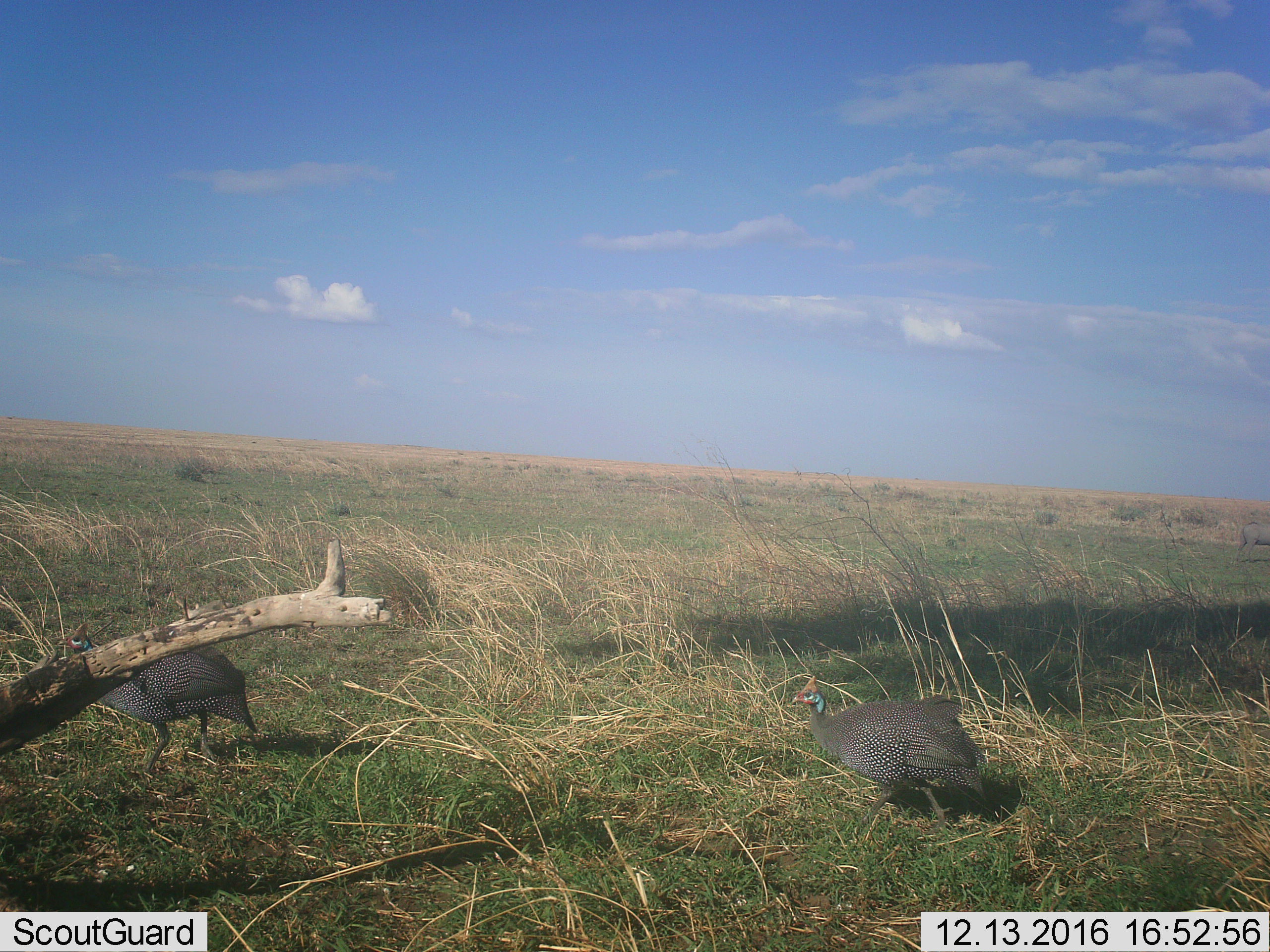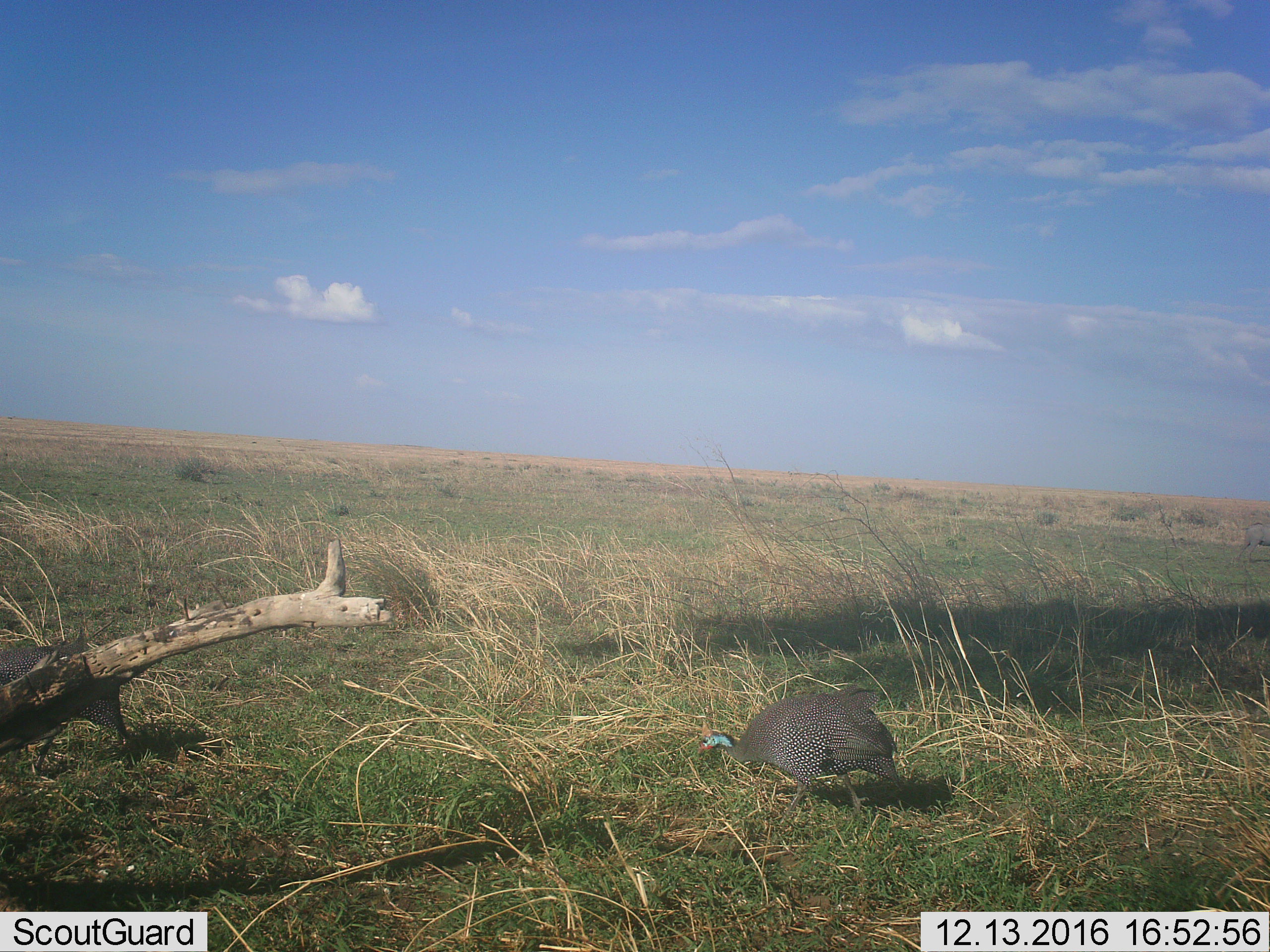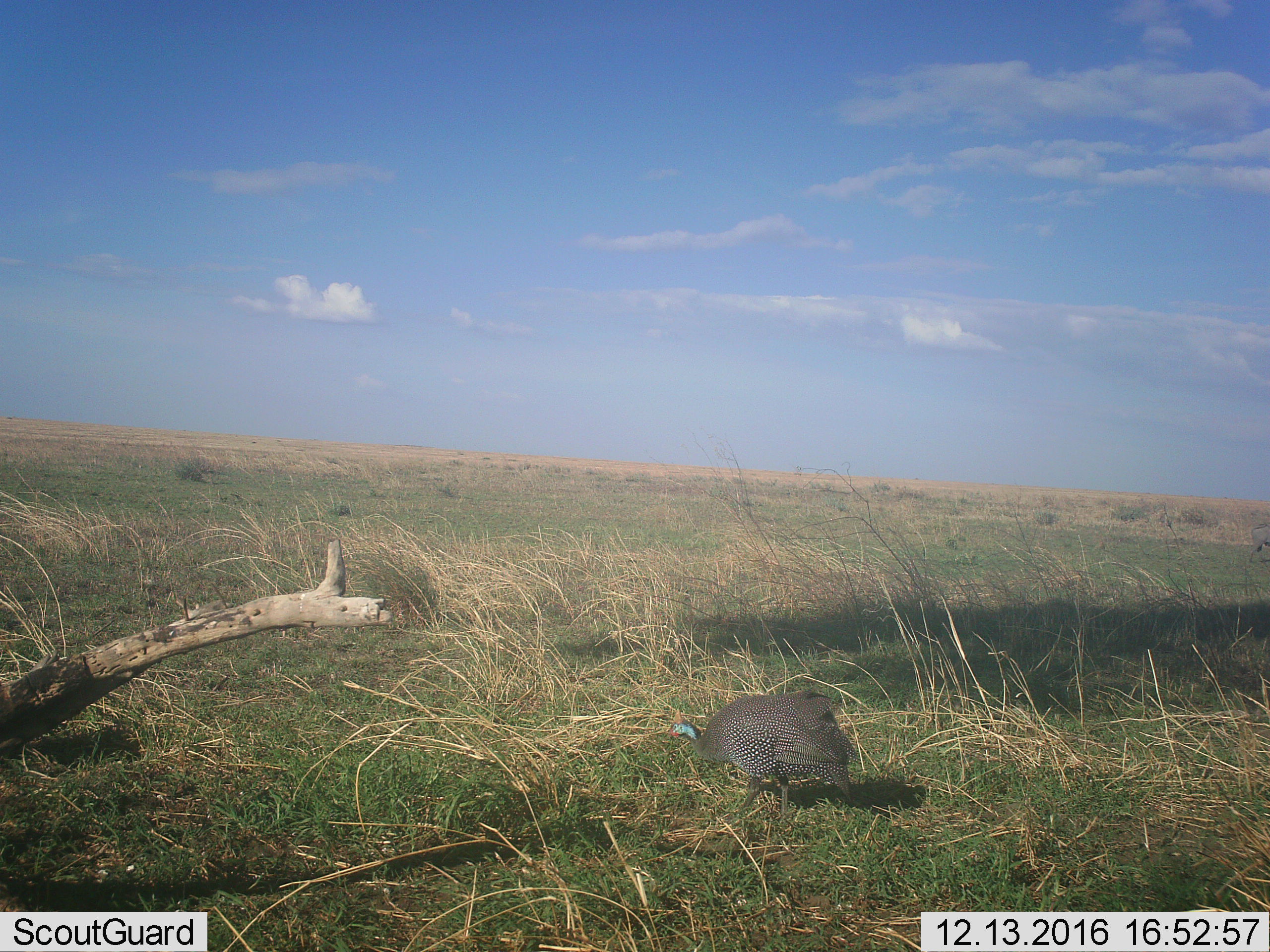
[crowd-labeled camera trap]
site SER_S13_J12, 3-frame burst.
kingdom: Animalia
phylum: Chordata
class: Aves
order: Galliformes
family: Numididae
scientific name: Numididae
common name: guineafowl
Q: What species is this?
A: Guineafowl (Numididae).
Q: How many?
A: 2.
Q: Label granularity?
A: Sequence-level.